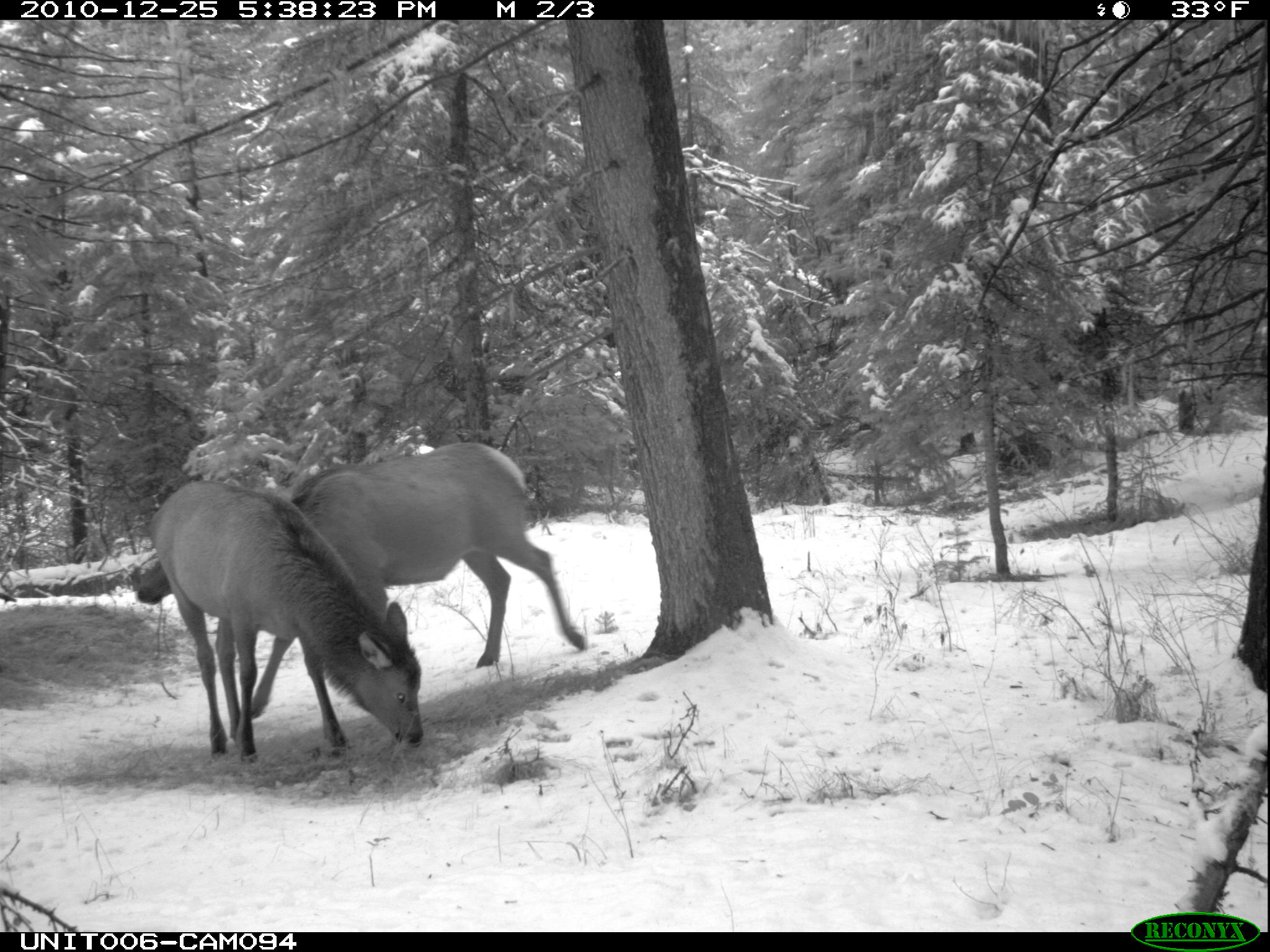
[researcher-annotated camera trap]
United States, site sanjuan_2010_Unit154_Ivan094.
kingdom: Animalia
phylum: Chordata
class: Mammalia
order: Artiodactyla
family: Cervidae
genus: Cervus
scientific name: Cervus elaphus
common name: red deer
Cervus elaphus (red deer).